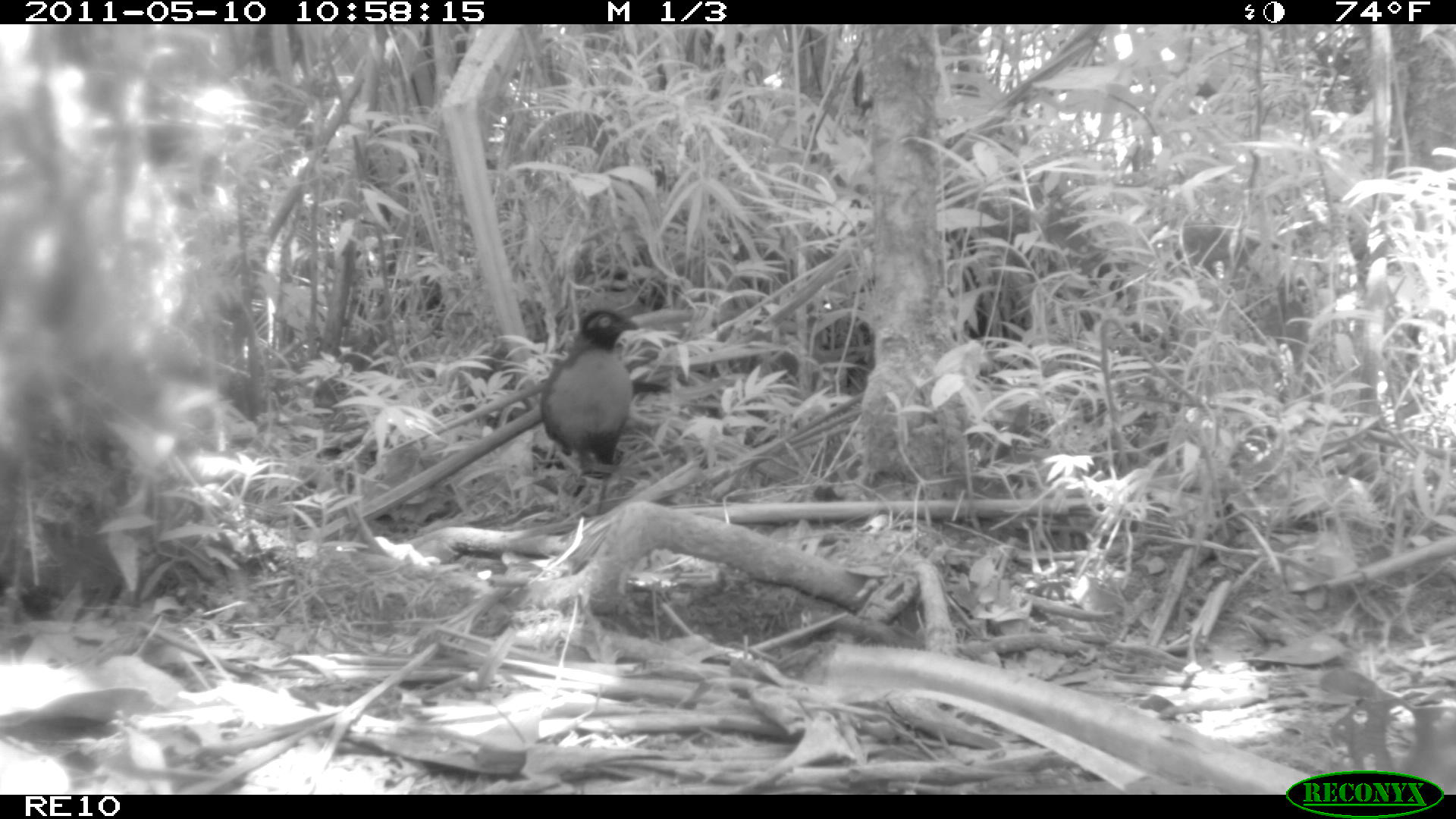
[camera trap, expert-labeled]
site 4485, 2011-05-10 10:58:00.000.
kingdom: Animalia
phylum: Chordata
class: Aves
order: Cuculiformes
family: Cuculidae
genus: Coua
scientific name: Coua serriana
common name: red-breasted coua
Coua serriana (red-breasted coua), count 1.